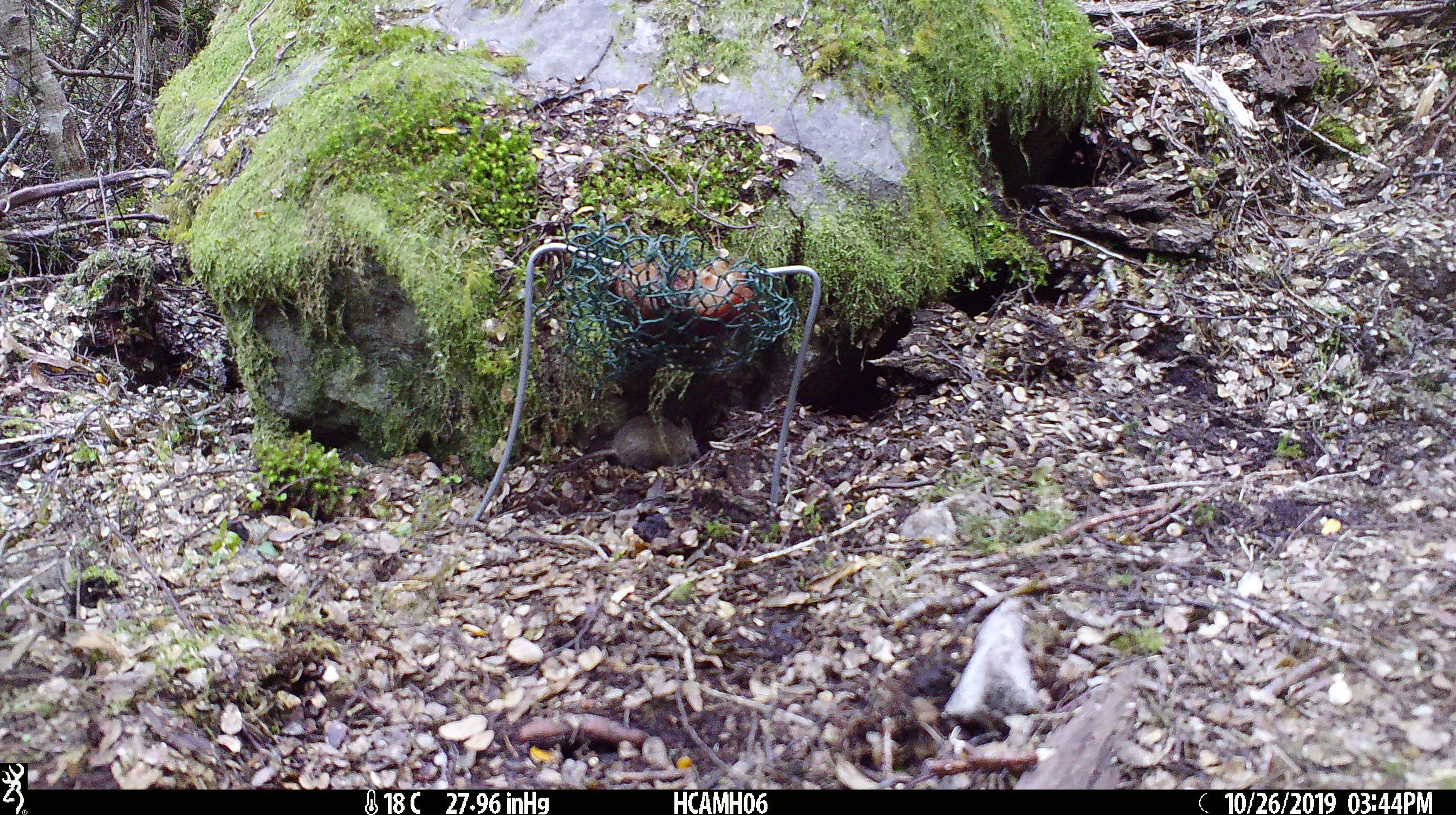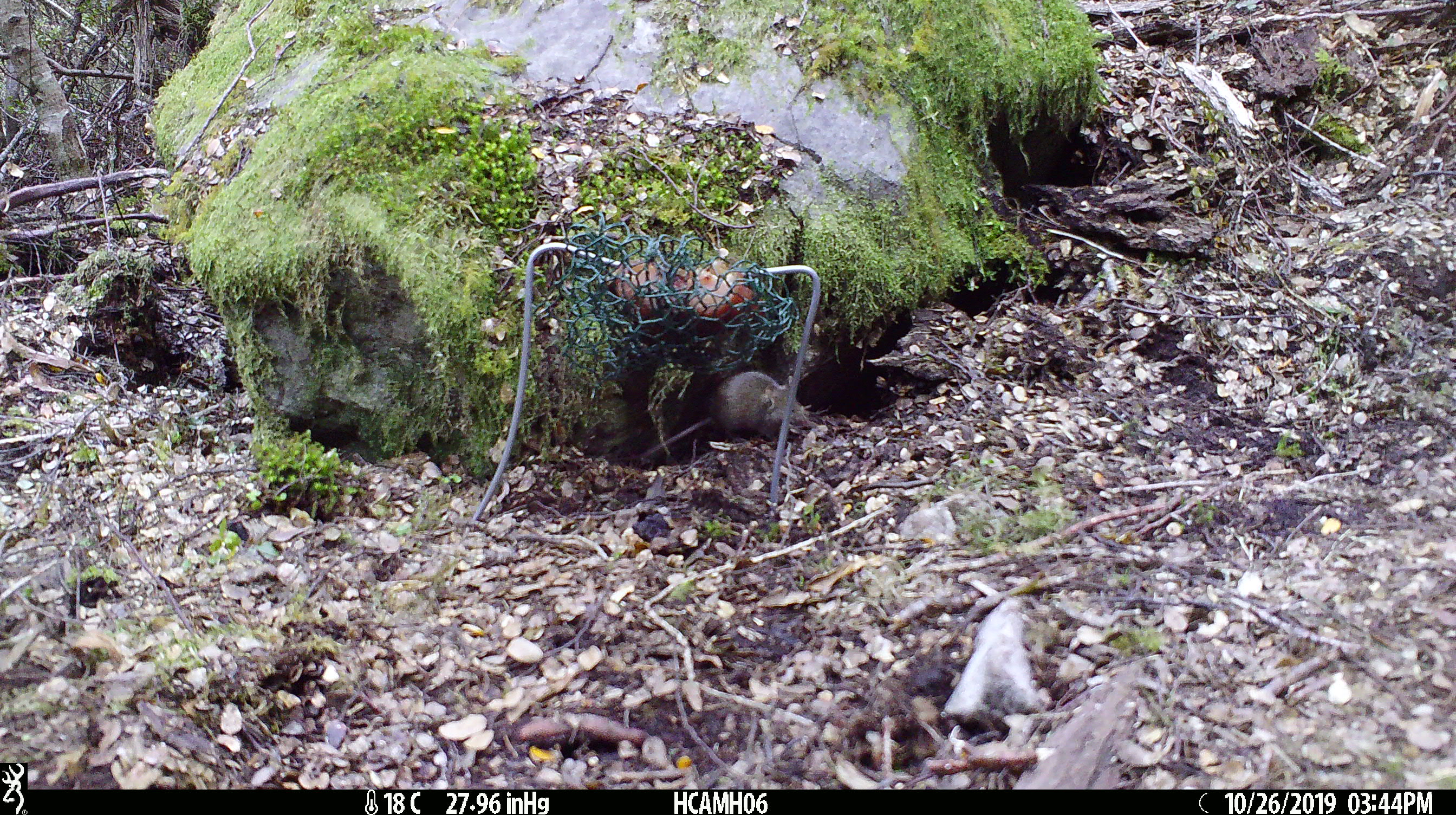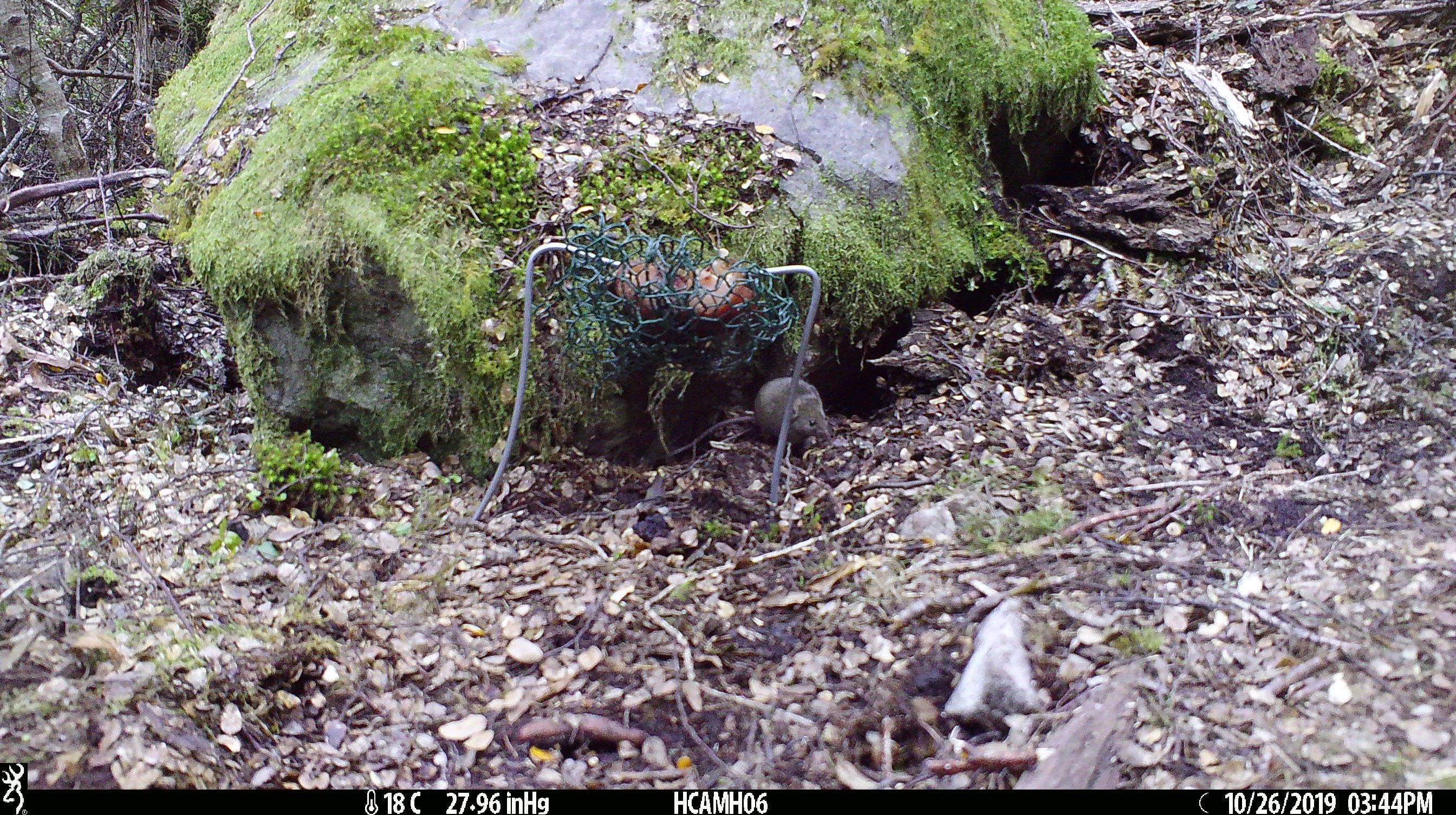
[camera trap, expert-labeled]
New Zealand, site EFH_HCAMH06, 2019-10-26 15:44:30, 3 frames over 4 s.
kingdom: Animalia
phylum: Chordata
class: Mammalia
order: Rodentia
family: Muridae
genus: Mus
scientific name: Mus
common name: mouse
Mouse (Mus).